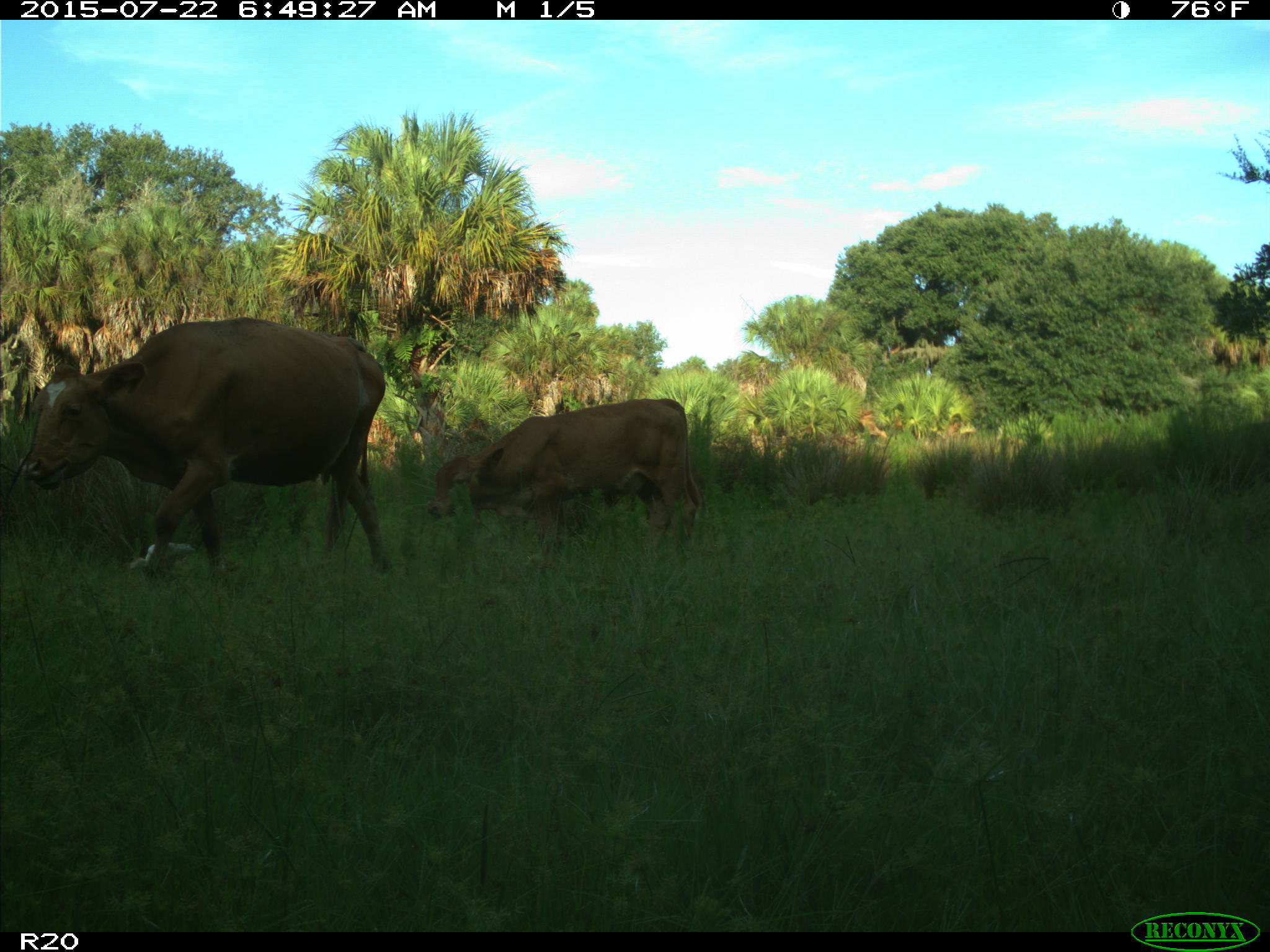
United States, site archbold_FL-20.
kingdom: Animalia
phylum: Chordata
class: Mammalia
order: Artiodactyla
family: Bovidae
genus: Bos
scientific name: Bos taurus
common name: domestic cow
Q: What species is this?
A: Bos taurus (domestic cow).